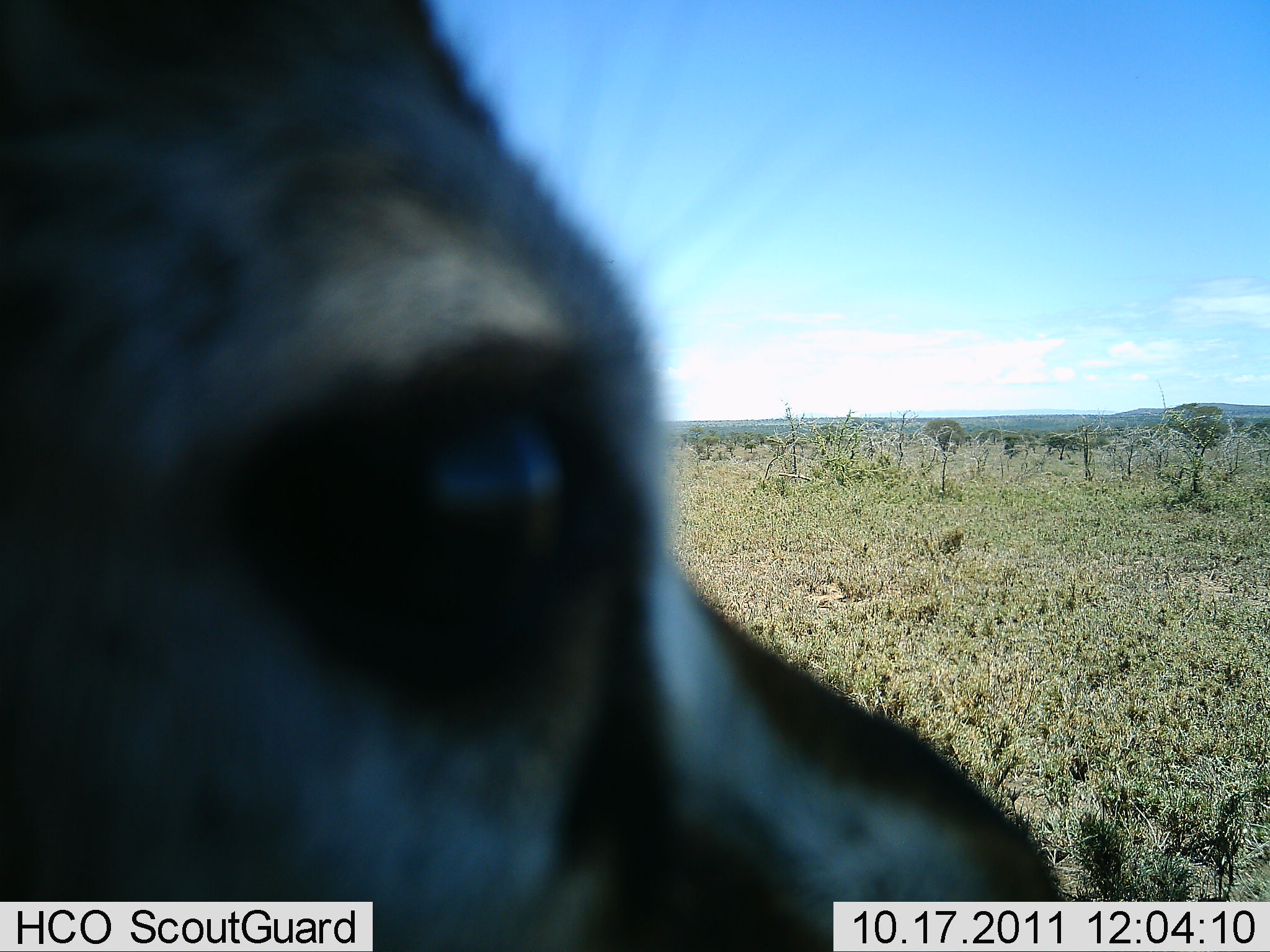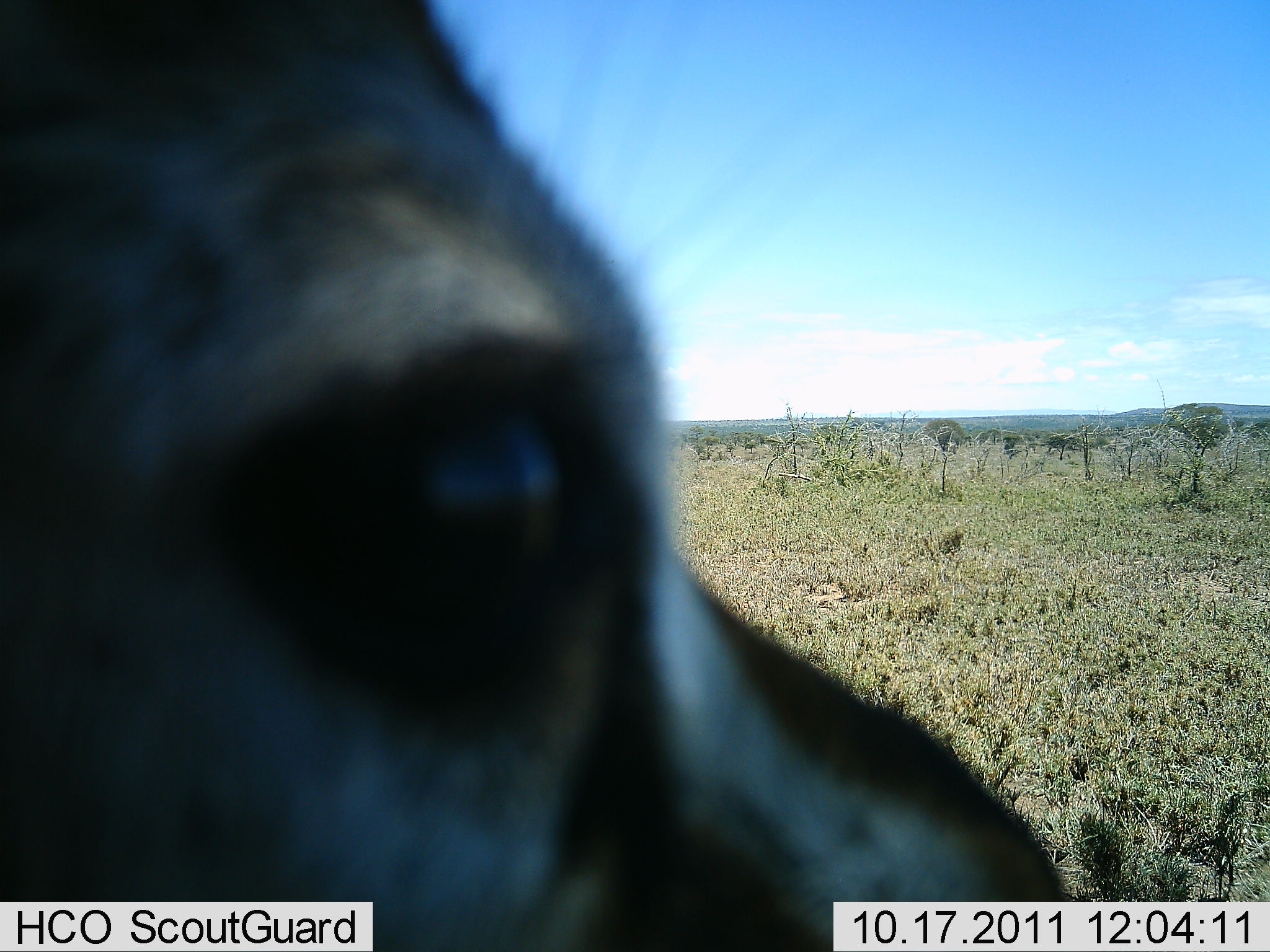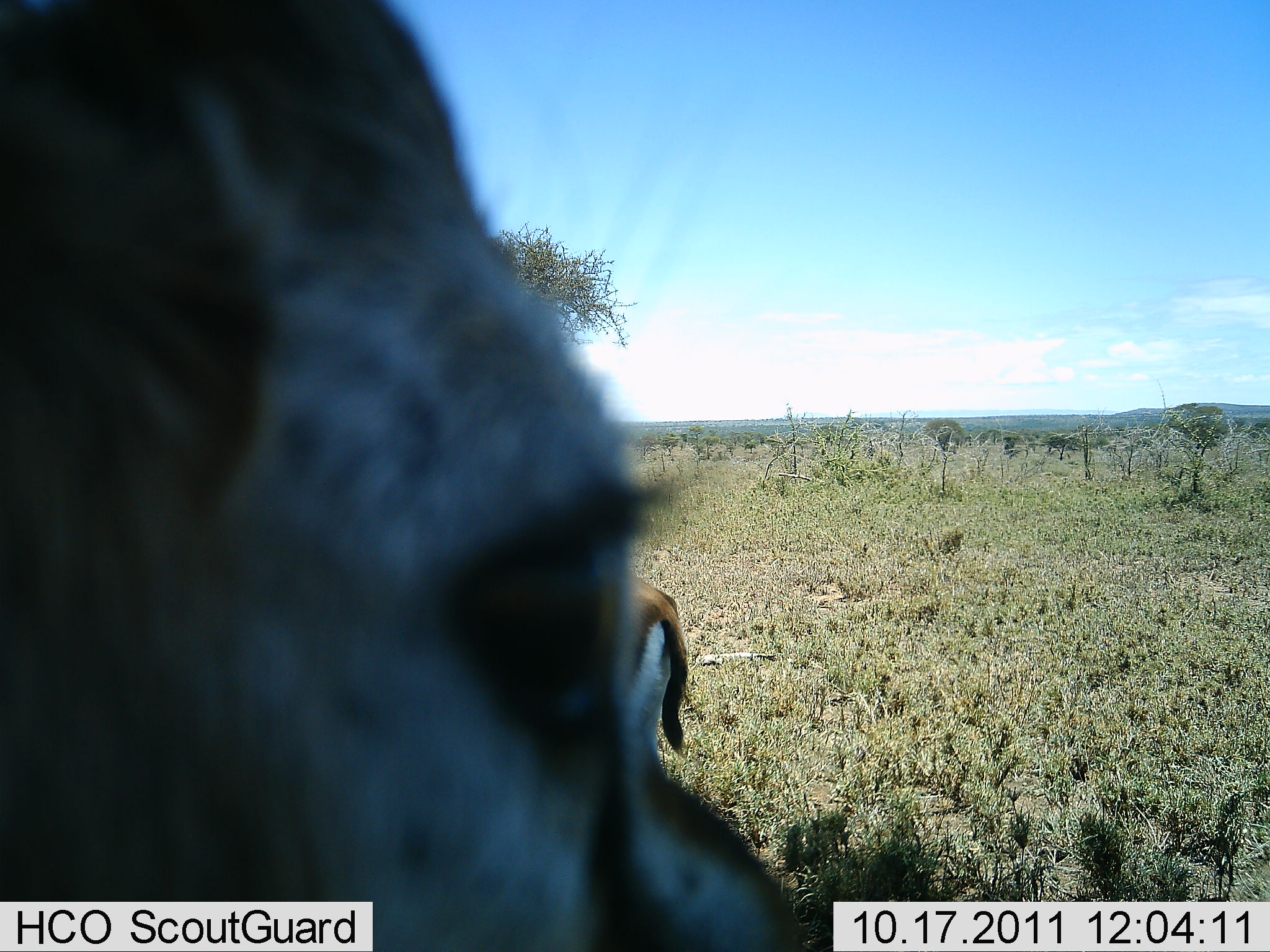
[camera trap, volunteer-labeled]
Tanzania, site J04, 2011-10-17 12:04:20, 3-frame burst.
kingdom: Animalia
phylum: Chordata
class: Mammalia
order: Artiodactyla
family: Bovidae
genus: Eudorcas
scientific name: Eudorcas thomsonii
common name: thomson's gazelle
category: gazellethomsons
Gazellethomsons (thomson's gazelle) (Eudorcas thomsonii), count 2. Behavior (volunteer vote fractions): standing 91%, resting 9%, moving 0%, interacting 9%. Young present (vote fraction): 0%. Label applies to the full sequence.